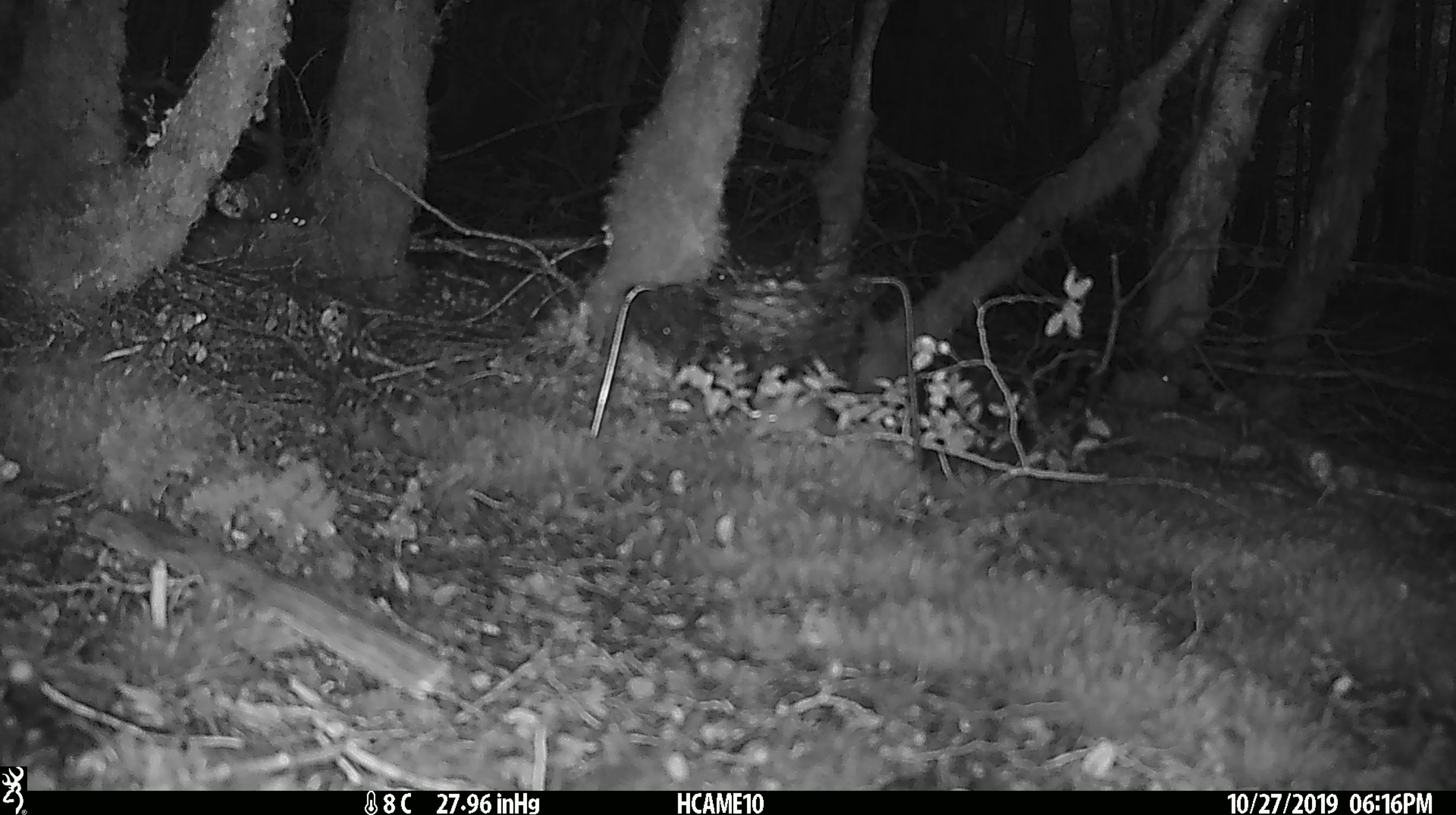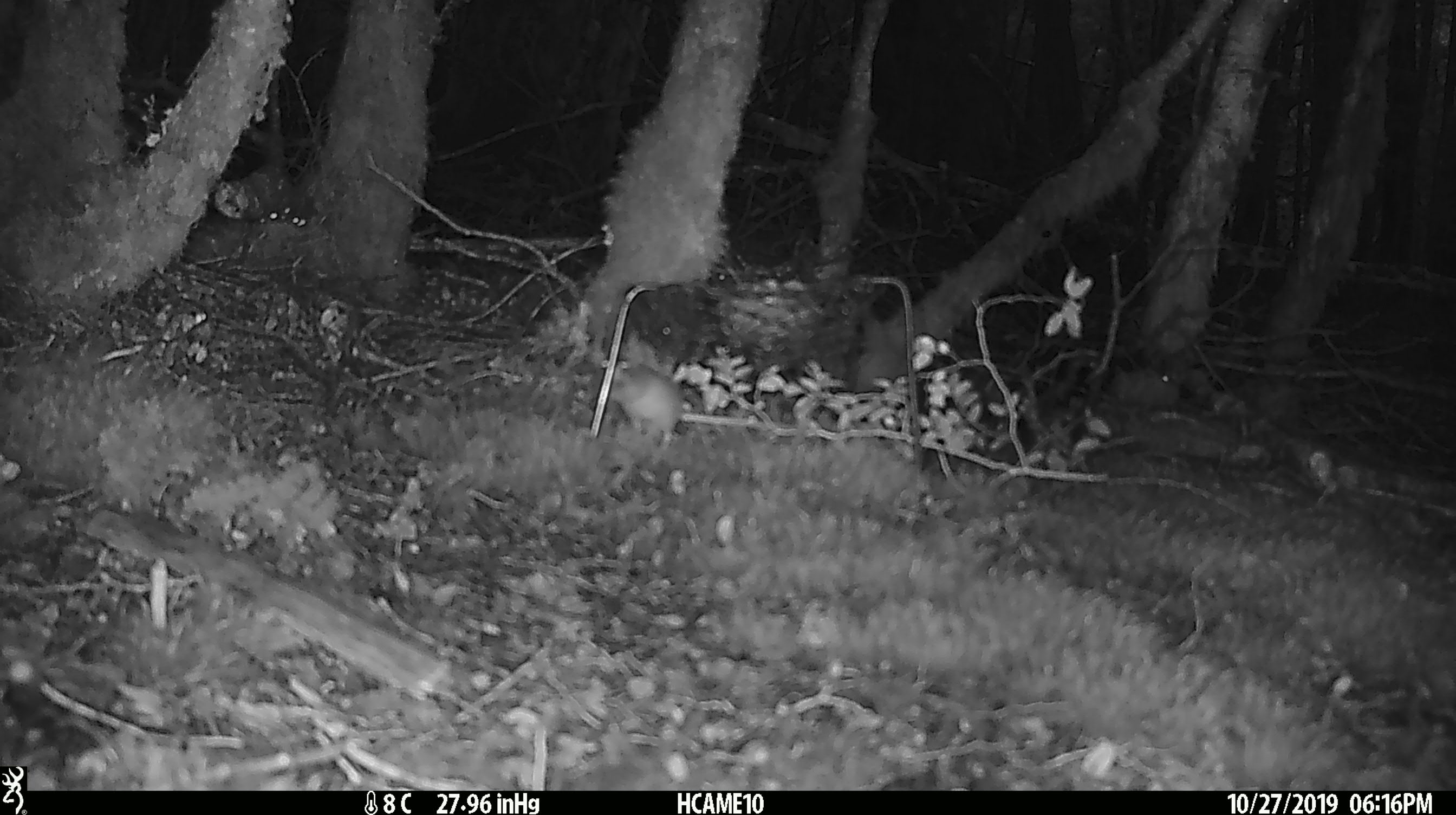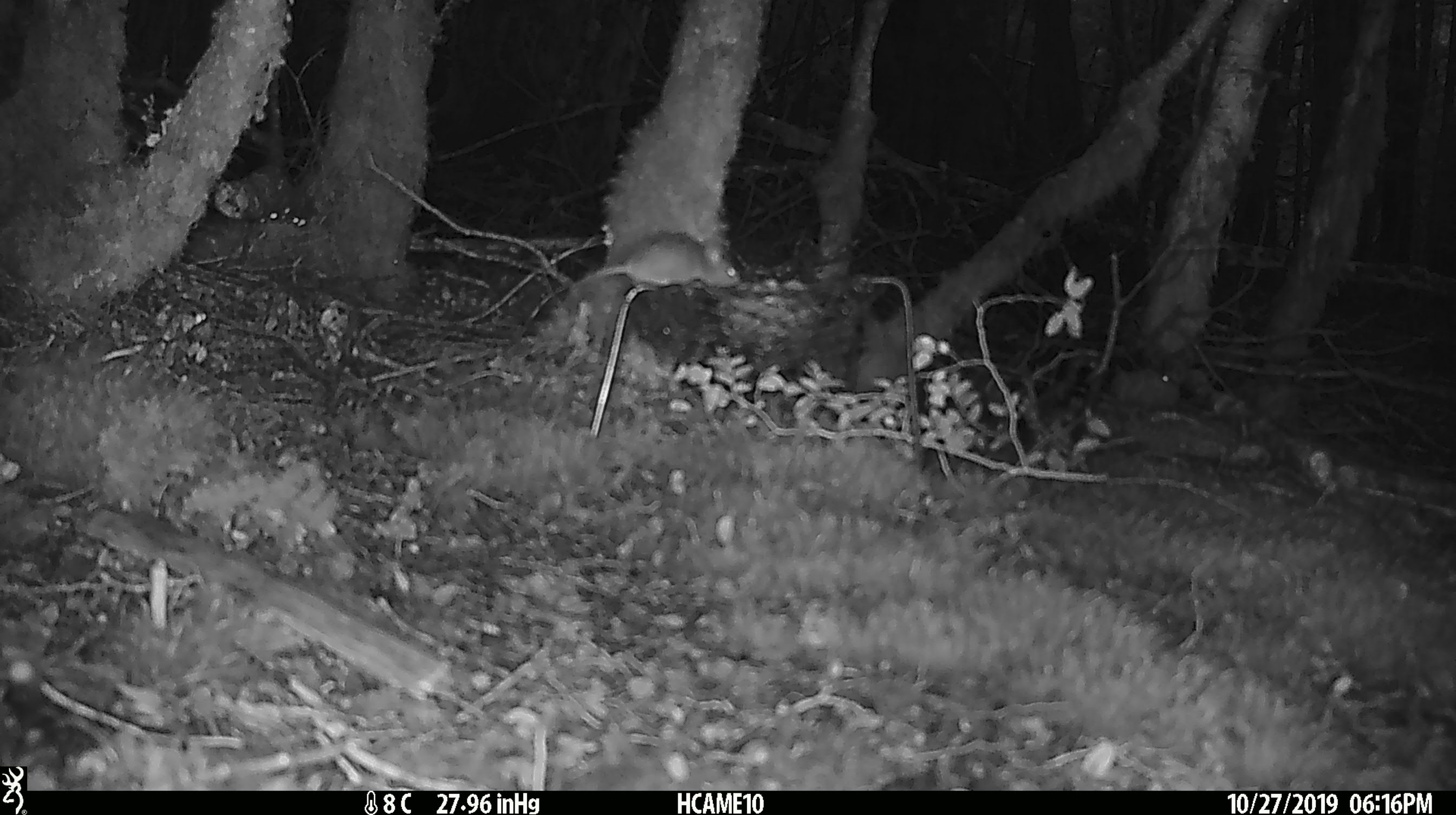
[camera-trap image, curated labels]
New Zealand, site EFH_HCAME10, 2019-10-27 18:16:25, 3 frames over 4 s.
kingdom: Animalia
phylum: Chordata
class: Mammalia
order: Rodentia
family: Muridae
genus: Mus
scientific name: Mus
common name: mouse